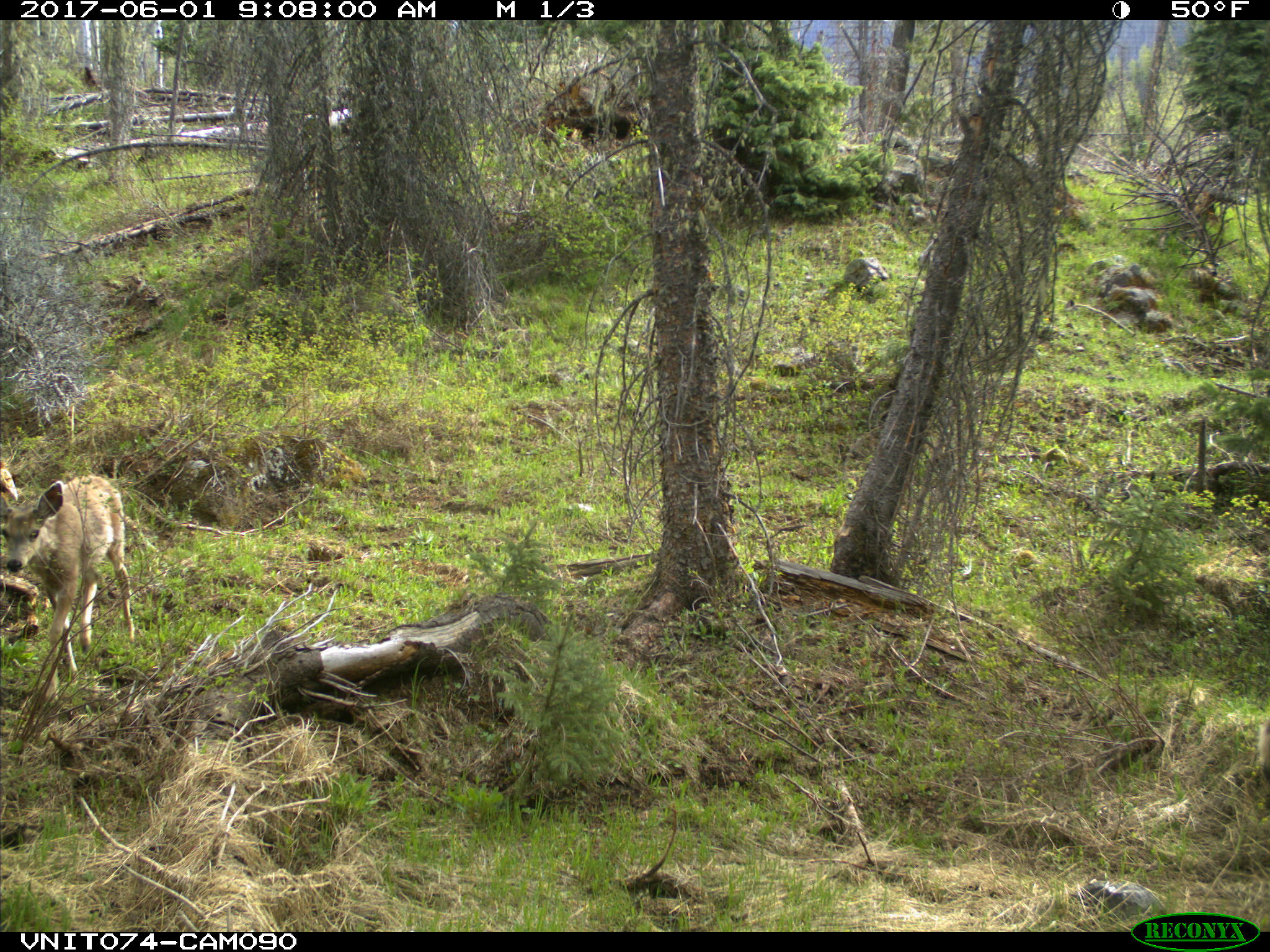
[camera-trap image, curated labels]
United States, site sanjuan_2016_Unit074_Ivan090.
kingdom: Animalia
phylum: Chordata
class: Mammalia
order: Artiodactyla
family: Cervidae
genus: Odocoileus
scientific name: Odocoileus hemionus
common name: mule deer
Odocoileus hemionus (mule deer).